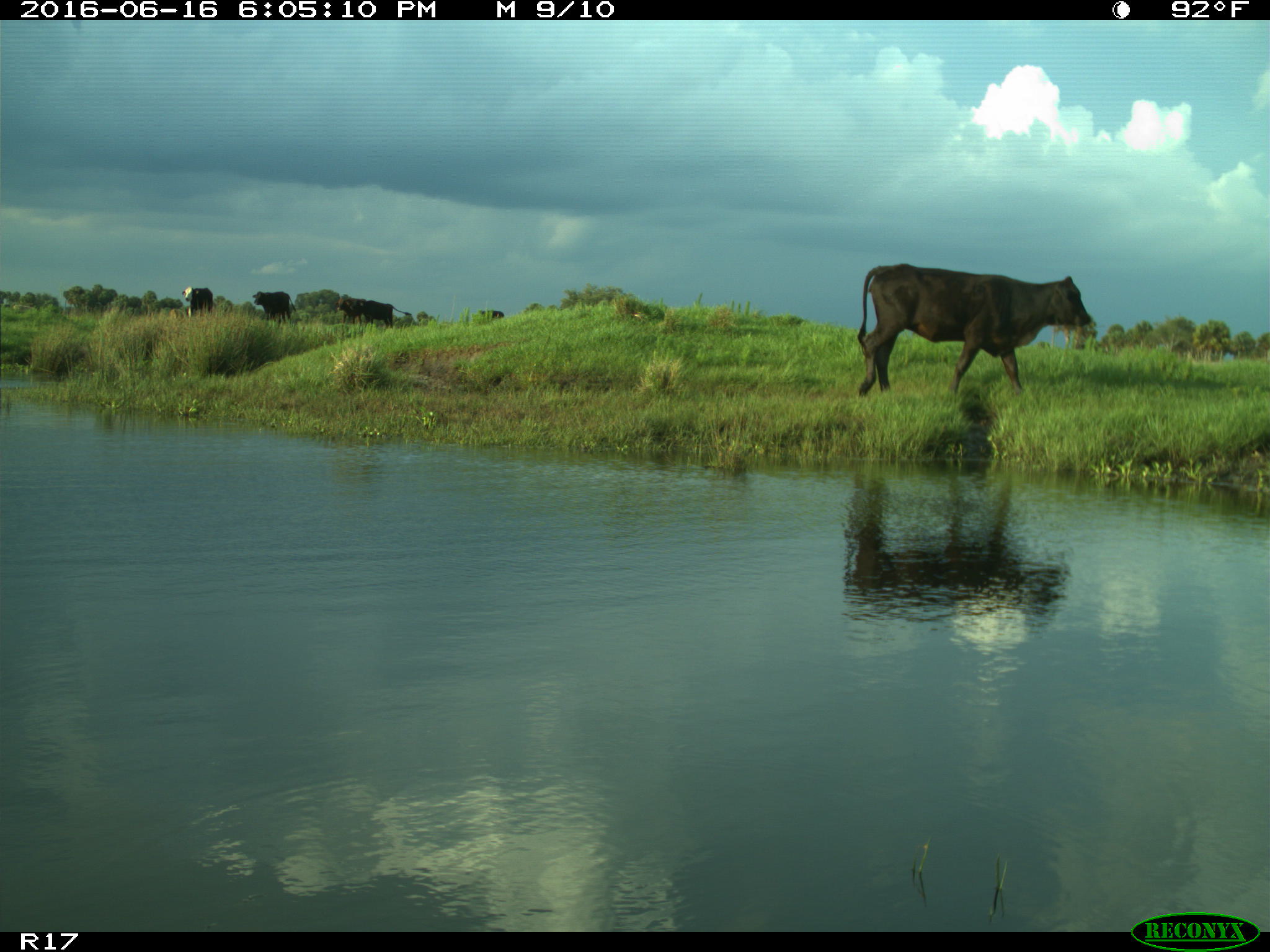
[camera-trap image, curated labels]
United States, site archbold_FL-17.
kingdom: Animalia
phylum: Chordata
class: Mammalia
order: Artiodactyla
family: Bovidae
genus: Bos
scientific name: Bos taurus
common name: domestic cow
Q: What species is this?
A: Bos taurus (domestic cow).